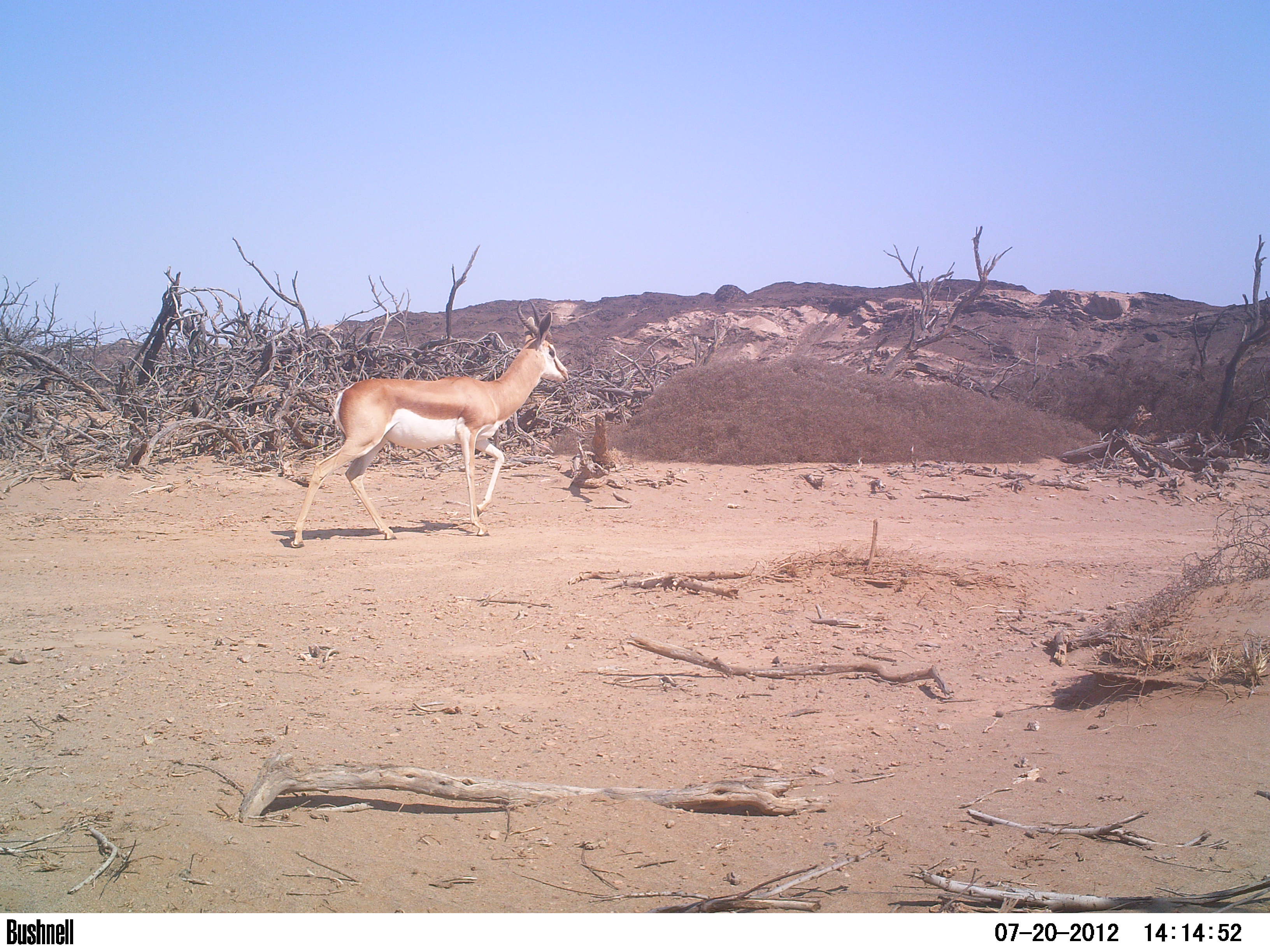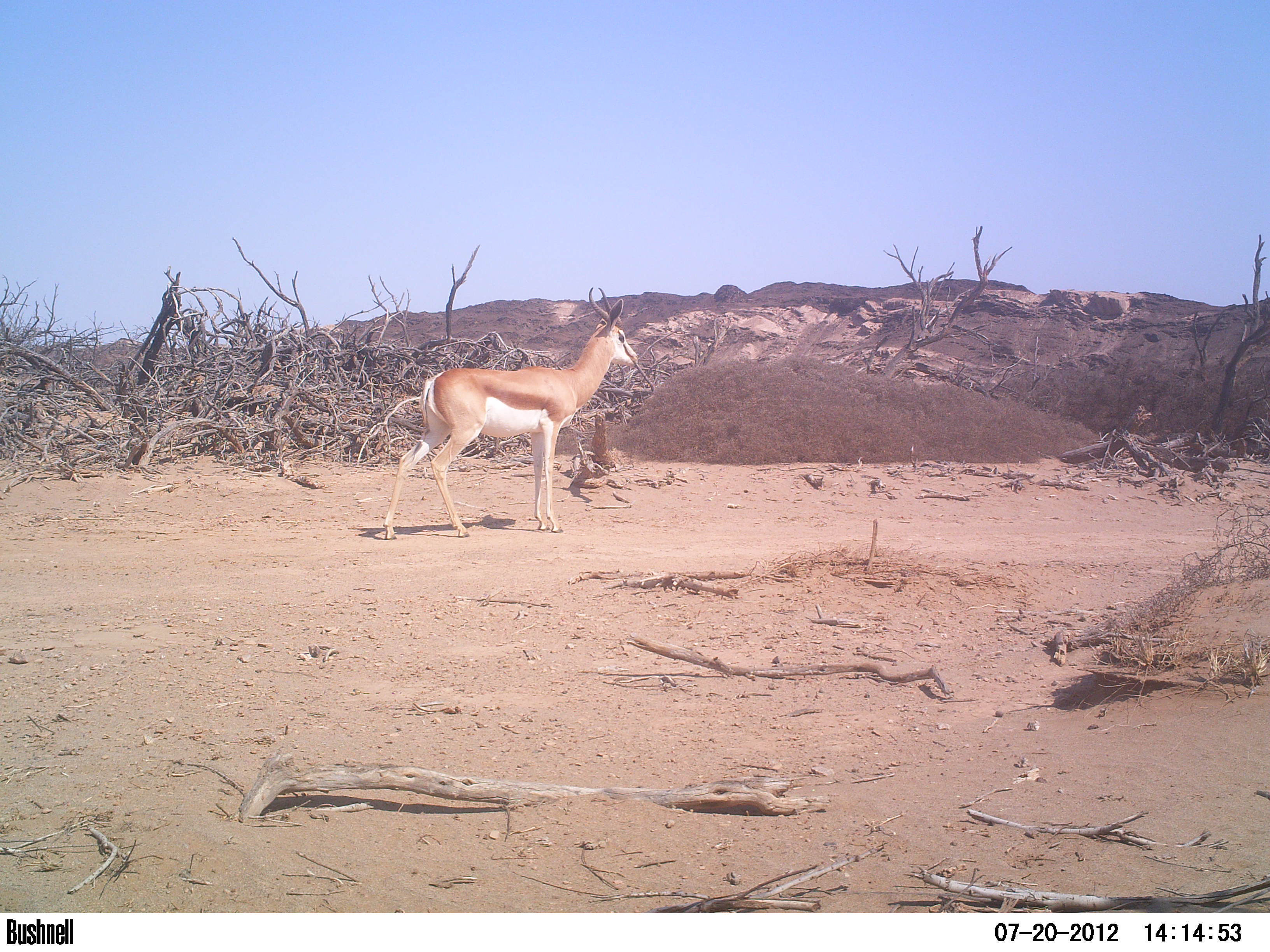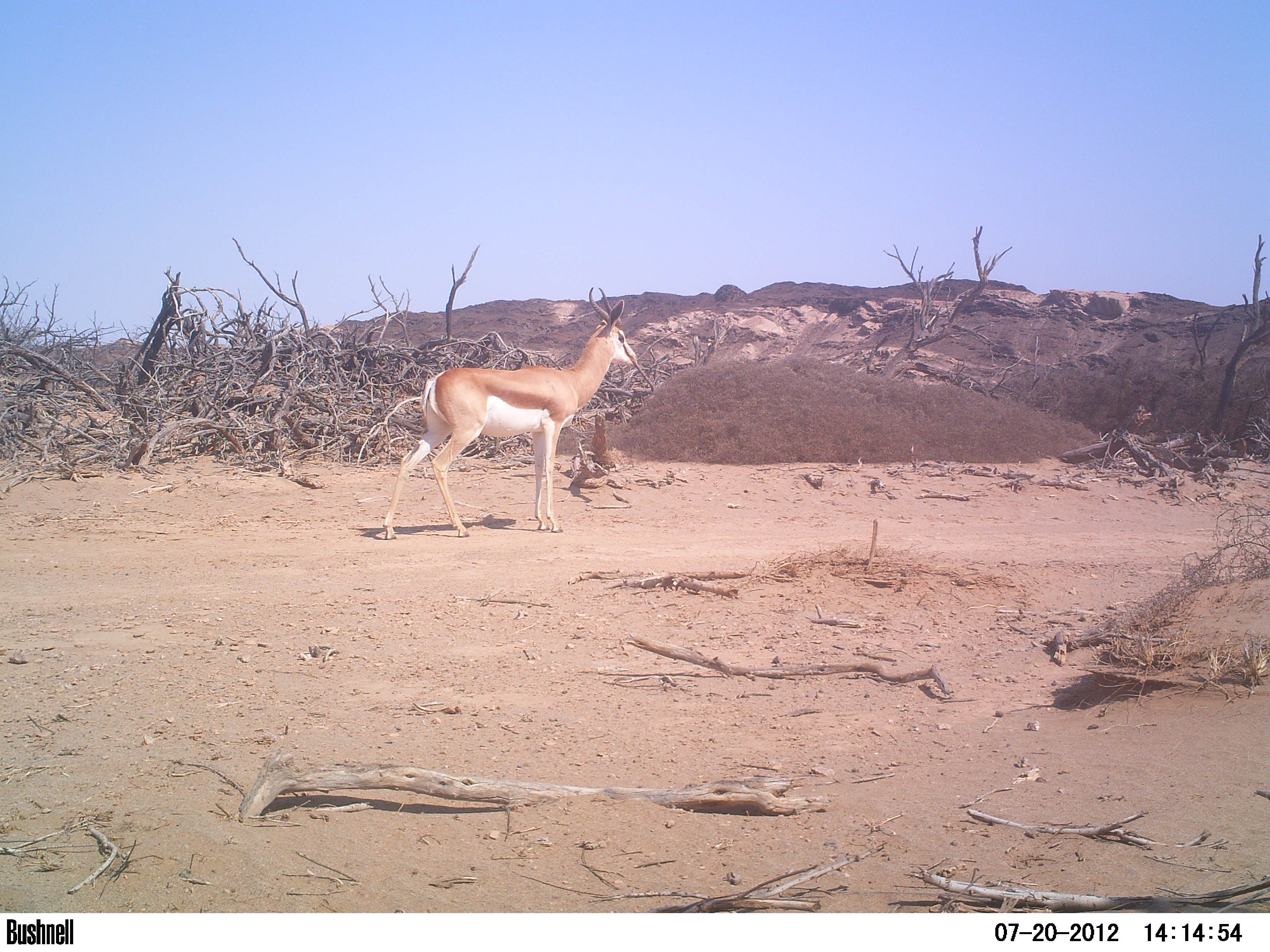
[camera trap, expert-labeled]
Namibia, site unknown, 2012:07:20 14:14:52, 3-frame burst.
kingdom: Animalia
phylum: Chordata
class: Mammalia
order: Artiodactyla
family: Bovidae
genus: Antidorcas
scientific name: Antidorcas marsupialis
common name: springbok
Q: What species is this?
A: Antidorcas marsupialis (springbok).